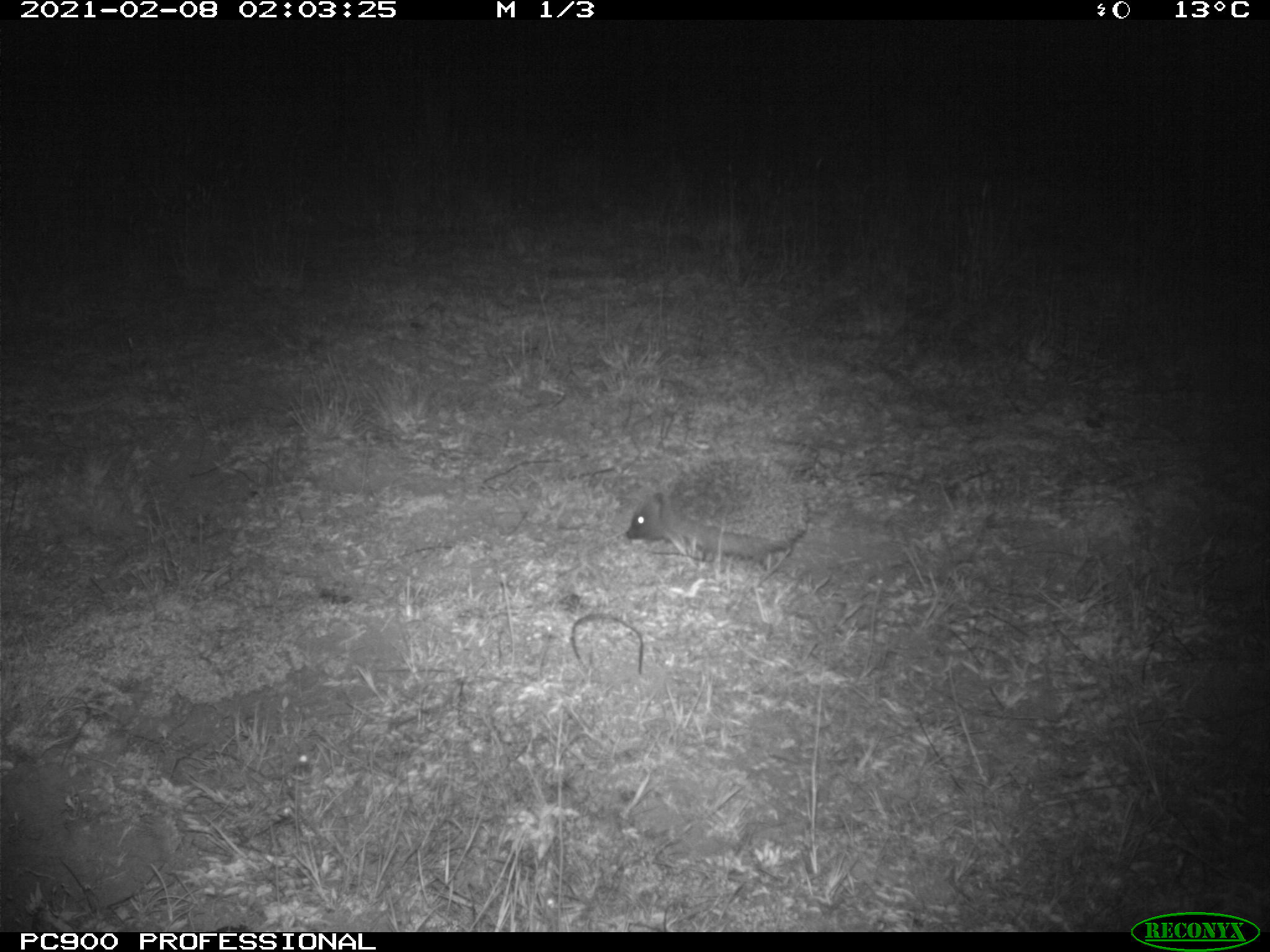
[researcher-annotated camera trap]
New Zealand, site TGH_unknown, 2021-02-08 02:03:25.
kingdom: Animalia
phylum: Chordata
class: Mammalia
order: Eulipotyphla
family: Erinaceidae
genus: Erinaceus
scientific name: Erinaceus europaeus europaeus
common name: european hedgehog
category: hedgehog